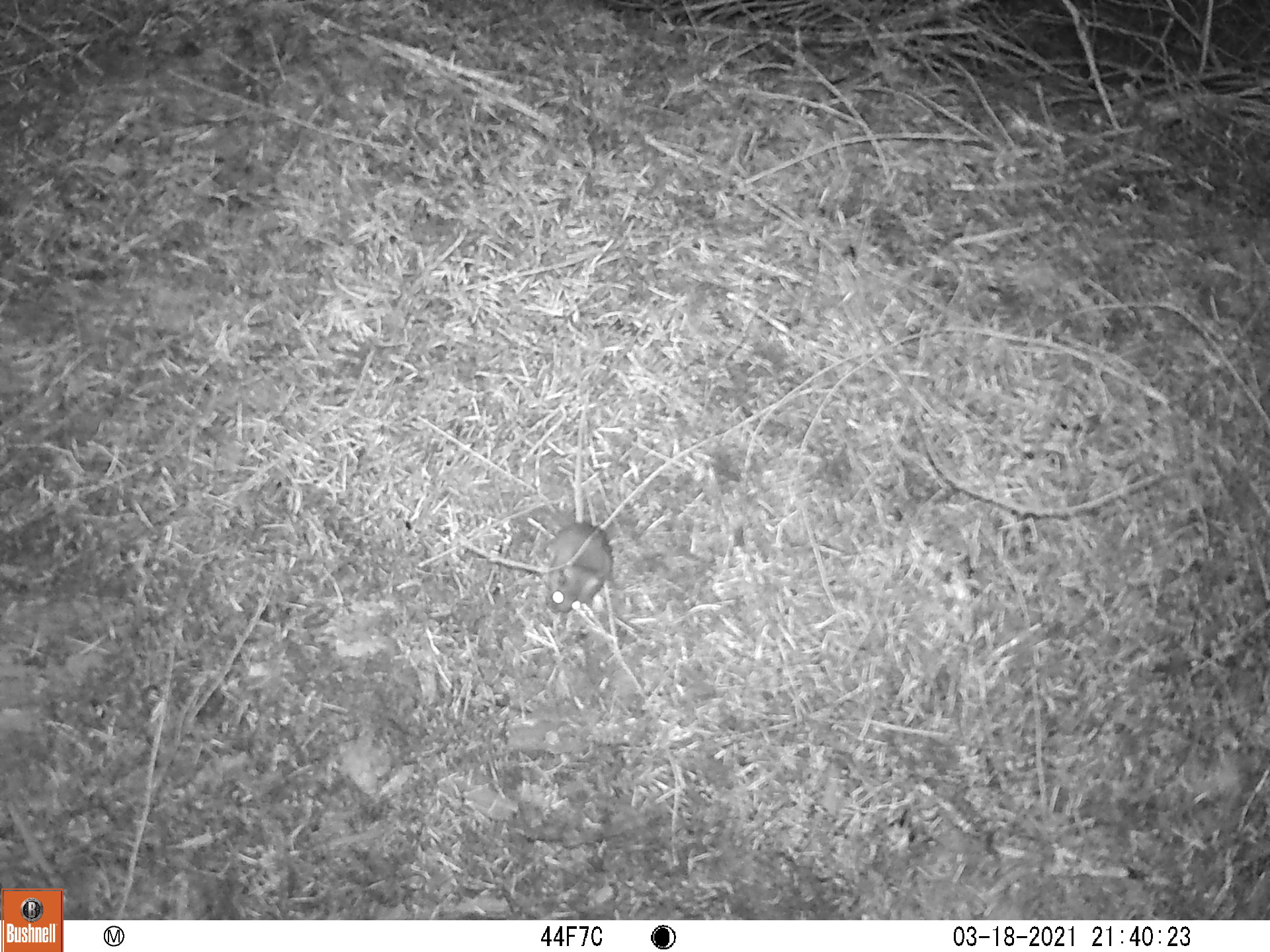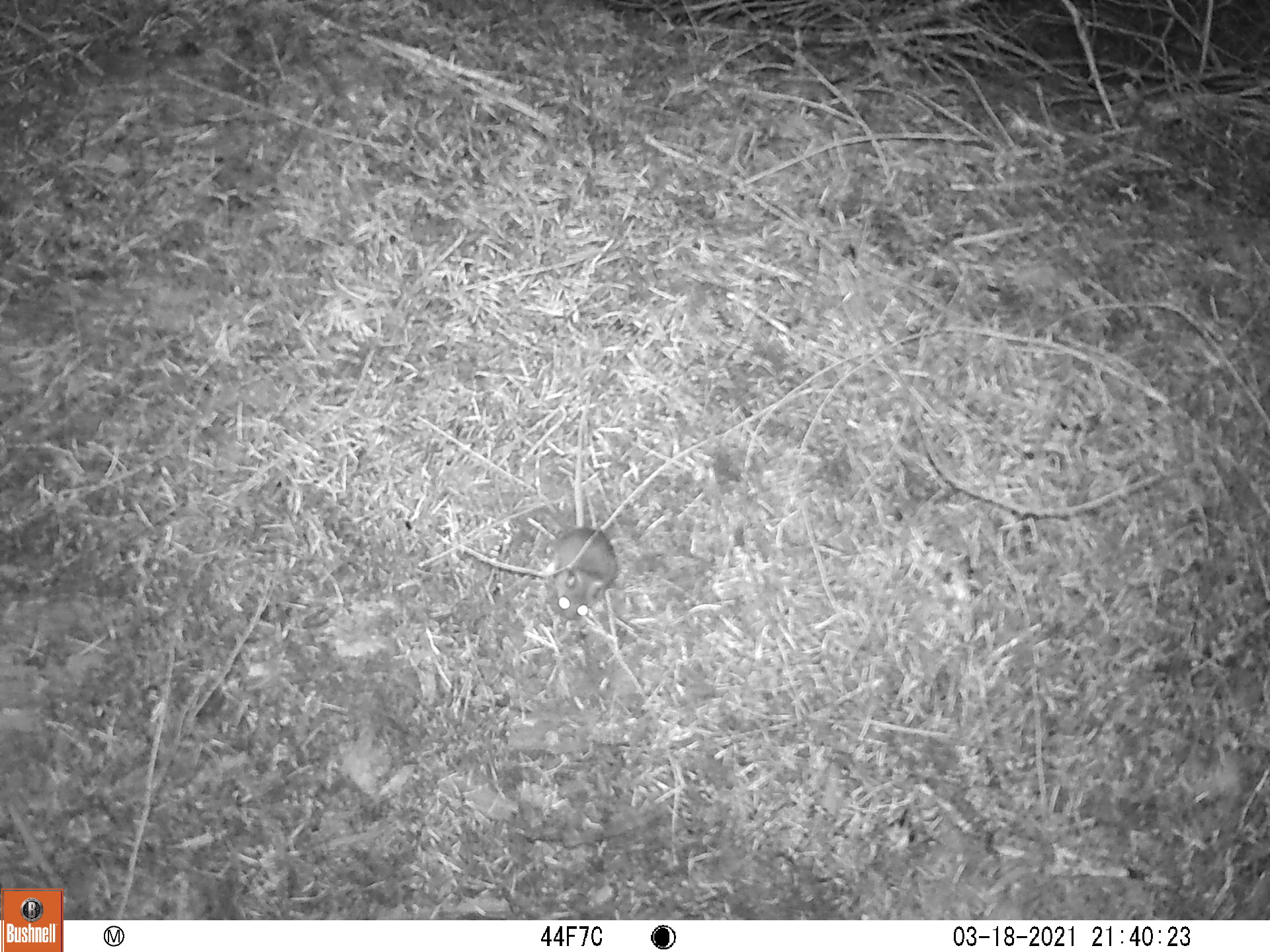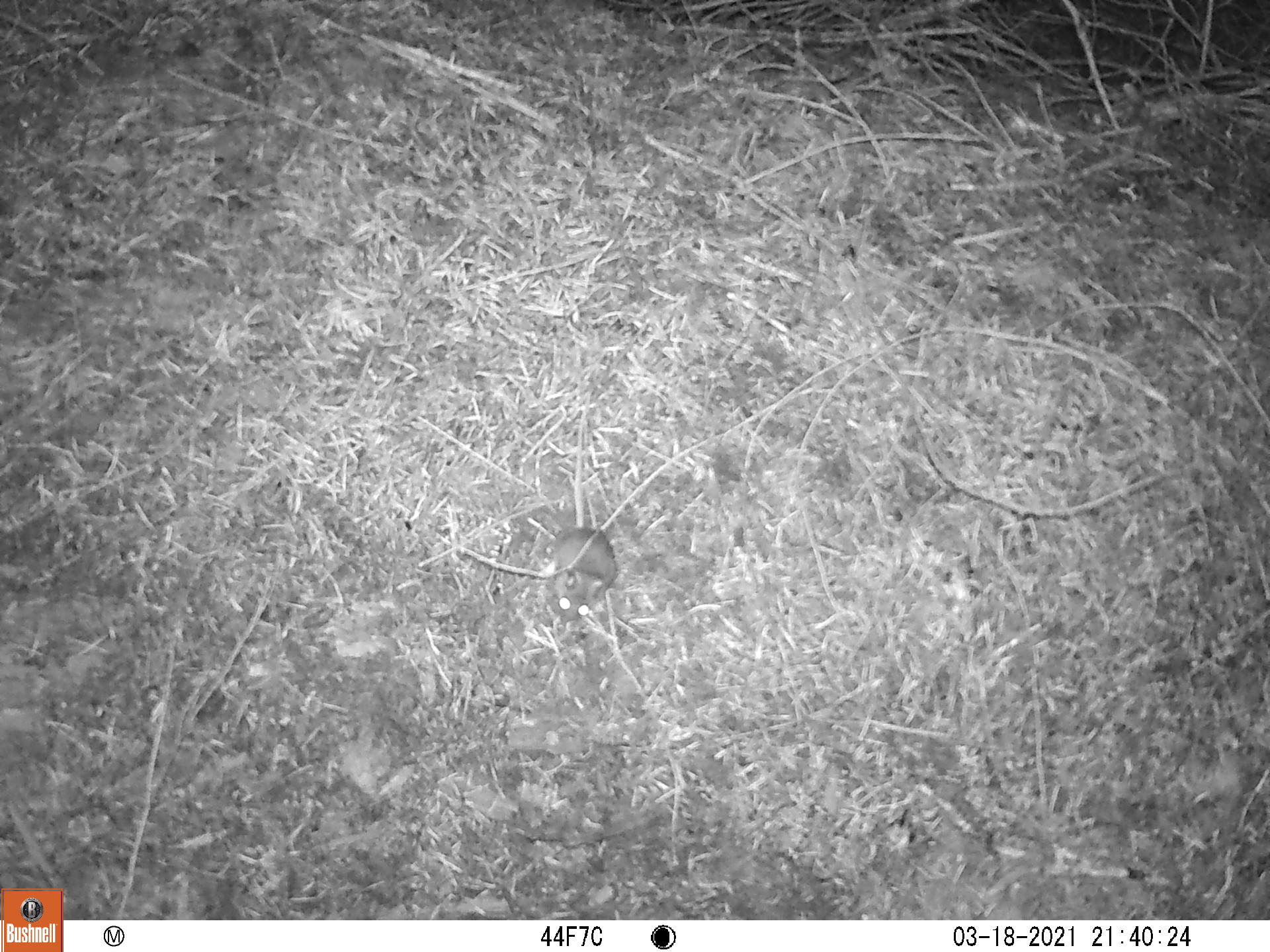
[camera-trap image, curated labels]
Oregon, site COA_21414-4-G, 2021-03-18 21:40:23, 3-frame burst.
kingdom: Animalia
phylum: Chordata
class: Mammalia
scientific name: Mammalia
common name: small mammal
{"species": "small mammal (Mammalia)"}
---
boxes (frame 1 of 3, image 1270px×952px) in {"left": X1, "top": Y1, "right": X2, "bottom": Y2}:
small mammal: {"left": 496, "top": 373, "right": 675, "bottom": 640}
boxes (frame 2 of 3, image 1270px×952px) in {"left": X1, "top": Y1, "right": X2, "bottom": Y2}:
small mammal: {"left": 518, "top": 372, "right": 677, "bottom": 657}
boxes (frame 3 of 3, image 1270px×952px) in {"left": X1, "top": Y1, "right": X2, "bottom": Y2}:
small mammal: {"left": 520, "top": 355, "right": 719, "bottom": 638}